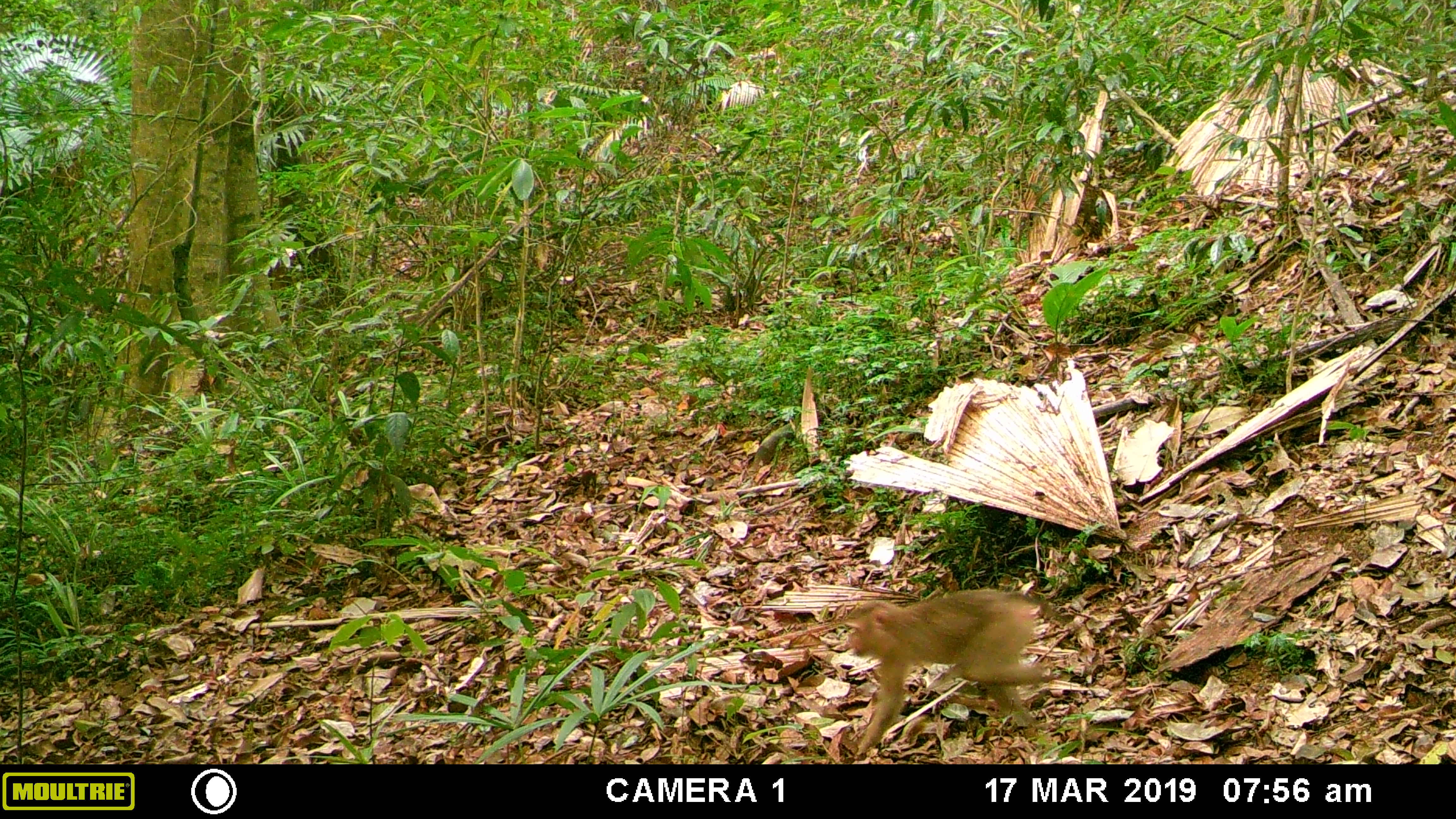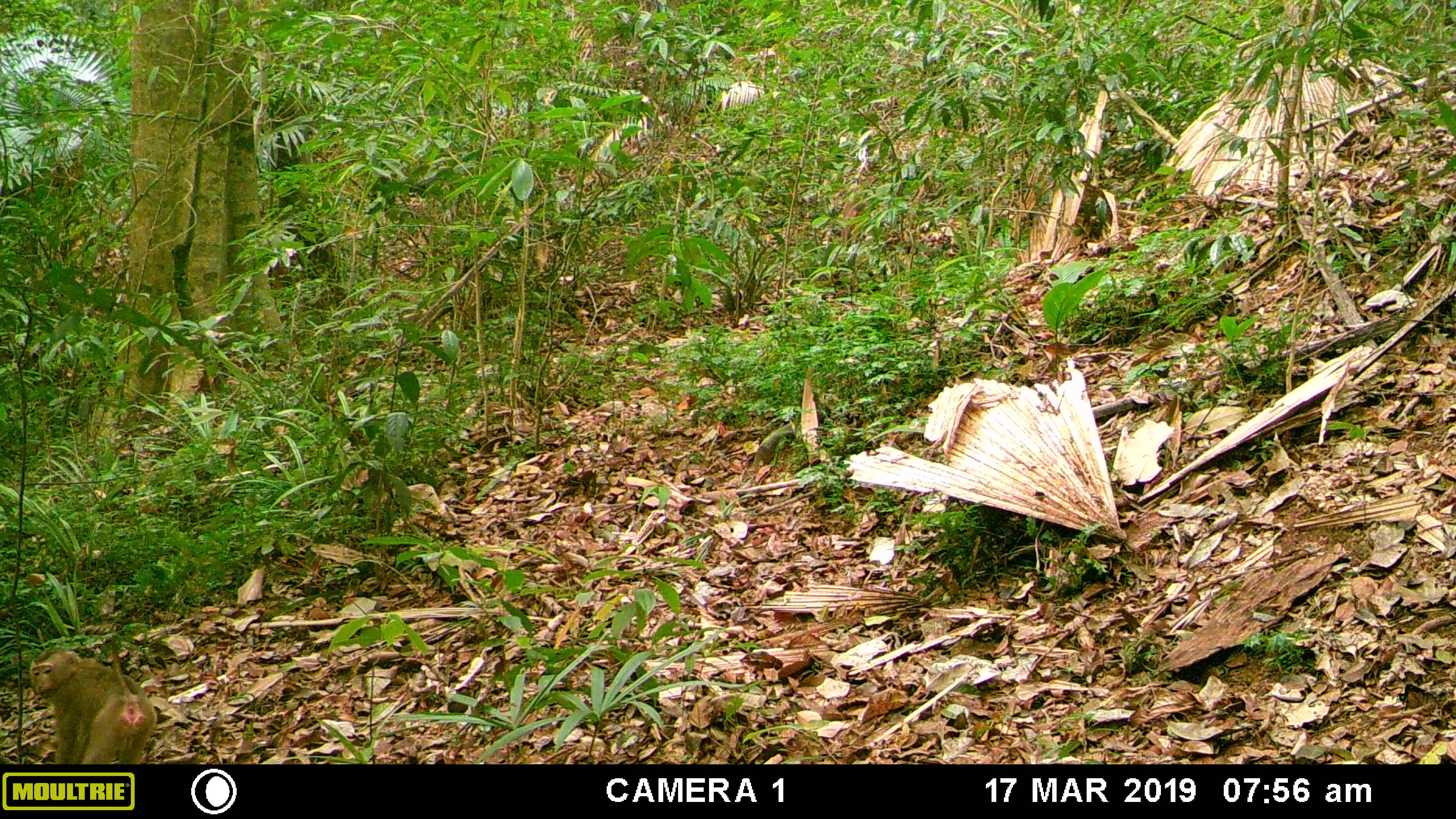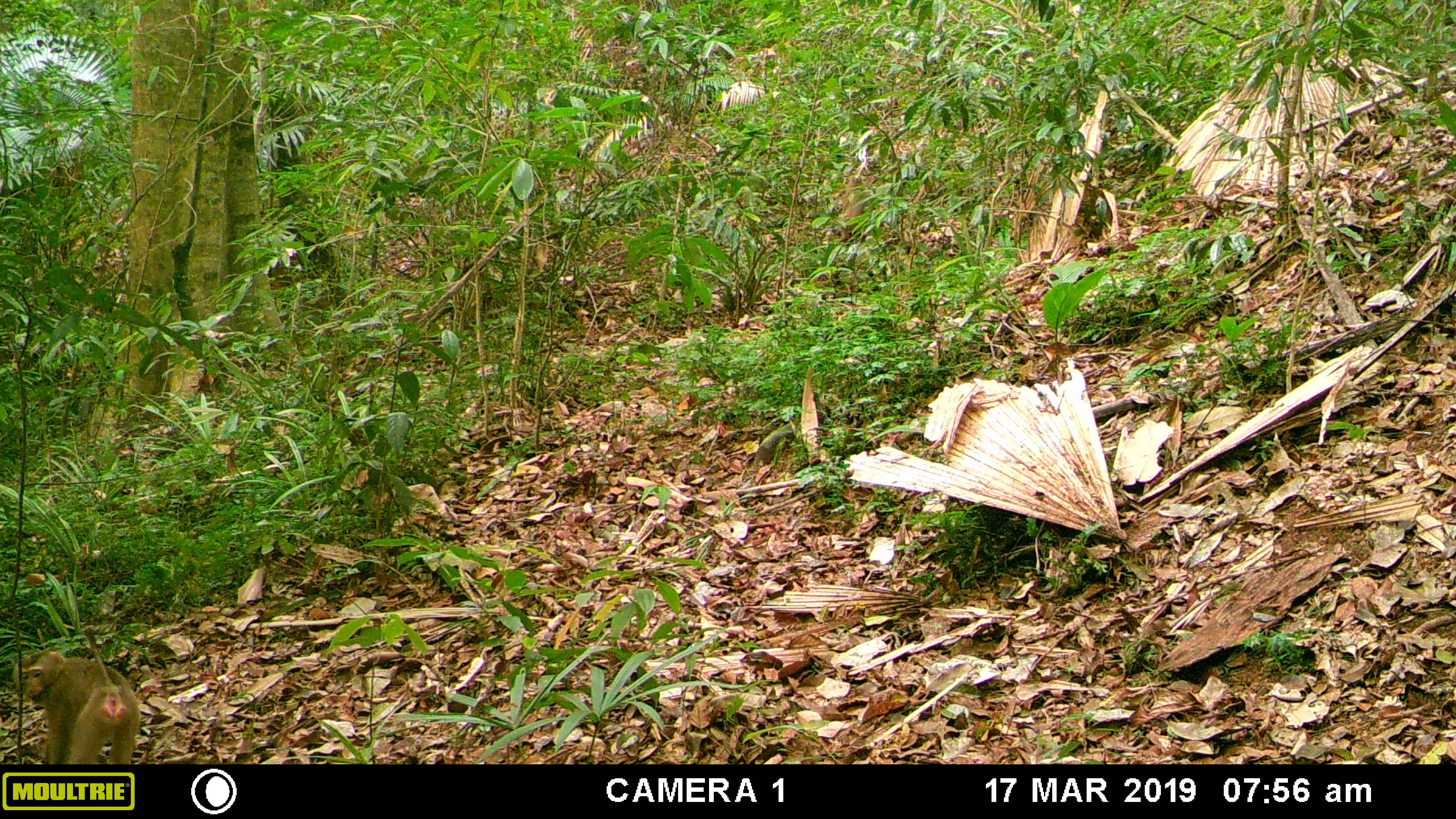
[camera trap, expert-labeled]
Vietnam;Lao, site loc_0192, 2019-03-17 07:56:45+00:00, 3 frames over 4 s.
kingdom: Animalia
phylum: Chordata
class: Mammalia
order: Primates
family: Cercopithecidae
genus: Macaca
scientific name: Macaca nemestrina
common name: pig-tailed macaque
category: pig tailed macaque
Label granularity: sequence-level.